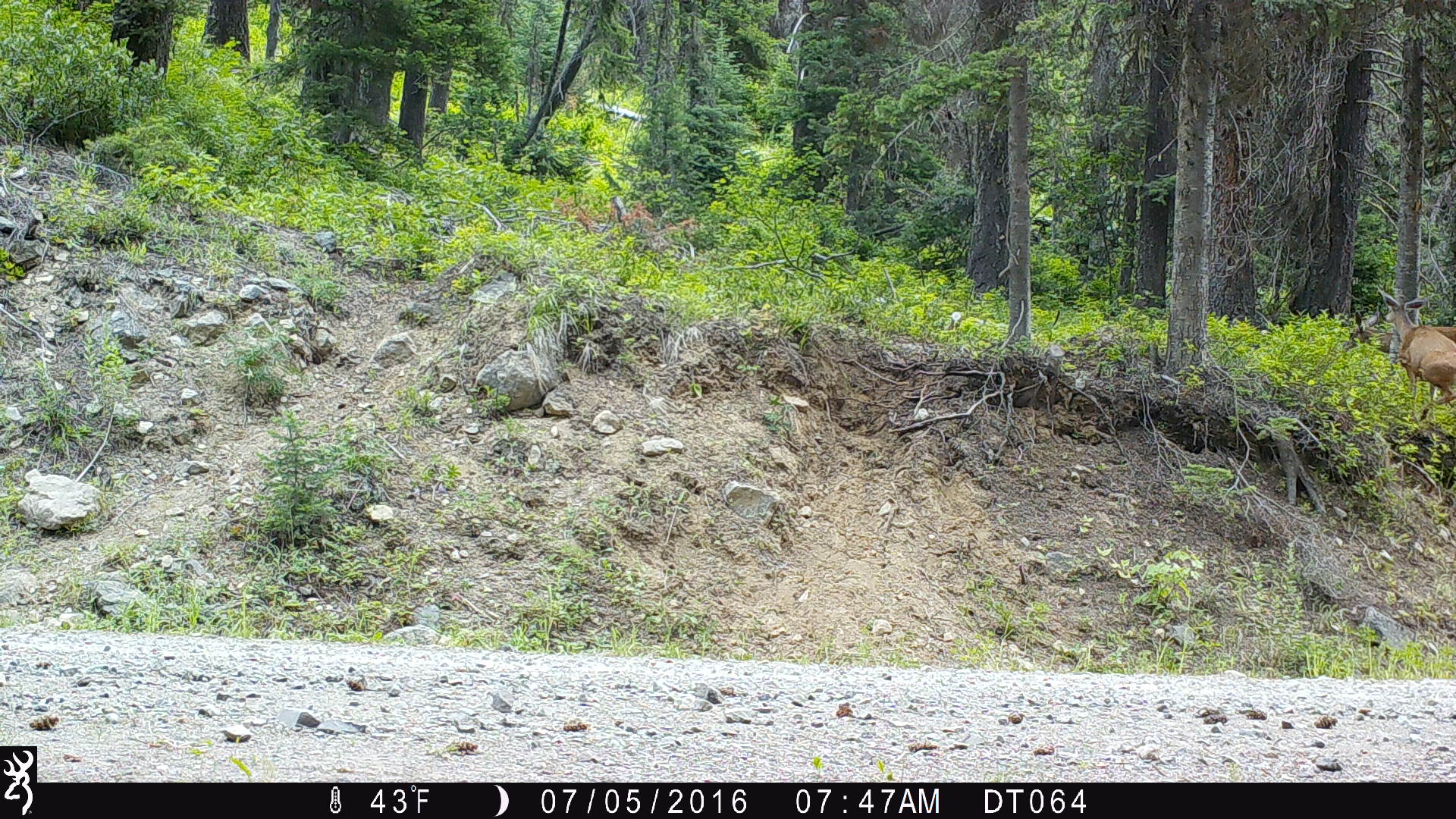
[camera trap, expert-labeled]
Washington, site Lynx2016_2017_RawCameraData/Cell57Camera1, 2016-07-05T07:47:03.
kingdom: Animalia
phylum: Chordata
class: Mammalia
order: Artiodactyla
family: Cervidae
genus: Odocoileus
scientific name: Odocoileus hemionus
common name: mule deer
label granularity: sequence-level